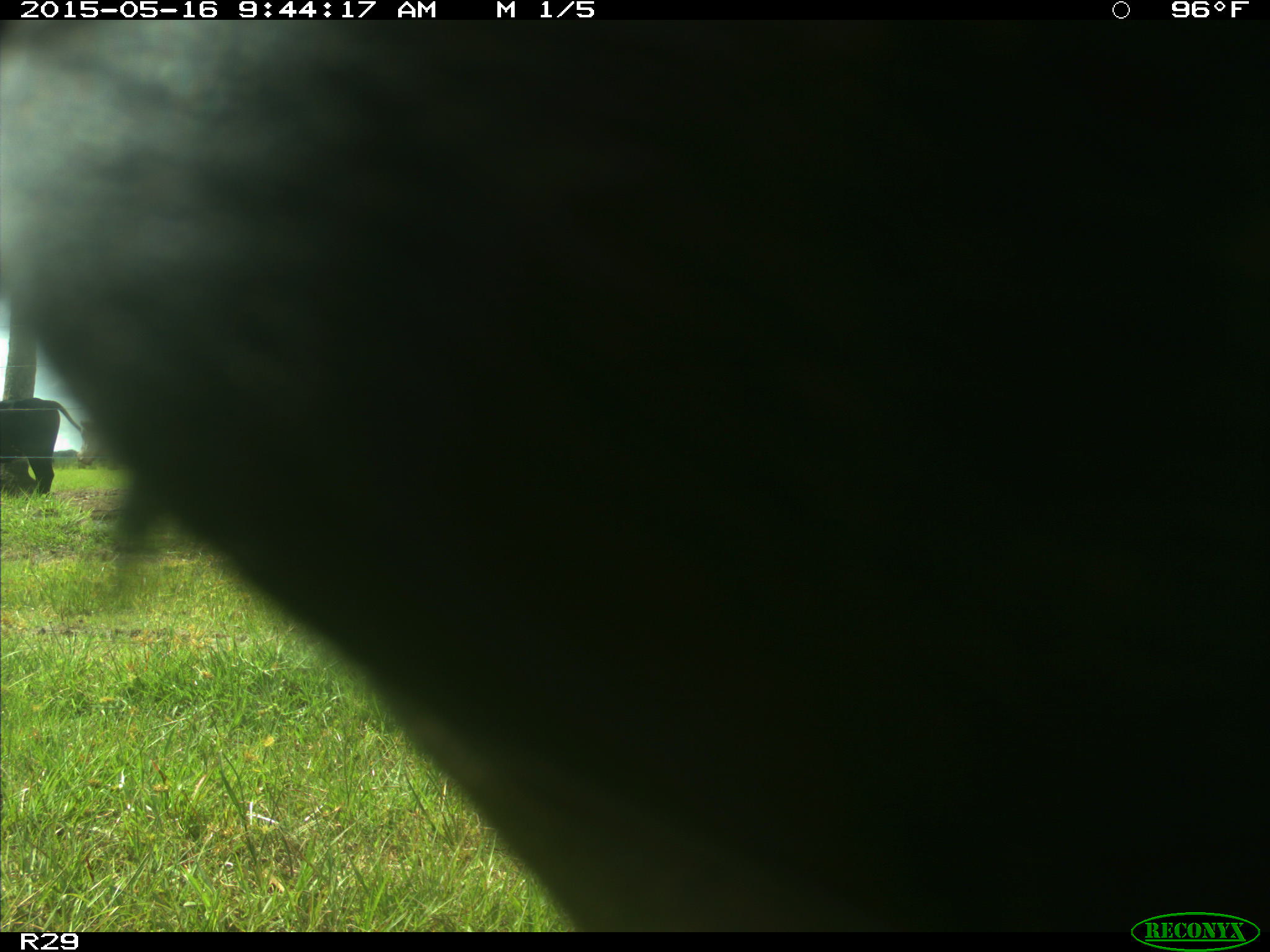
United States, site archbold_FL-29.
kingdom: Animalia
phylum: Chordata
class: Mammalia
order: Artiodactyla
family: Bovidae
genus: Bos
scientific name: Bos taurus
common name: domestic cow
Bos taurus (domestic cow).